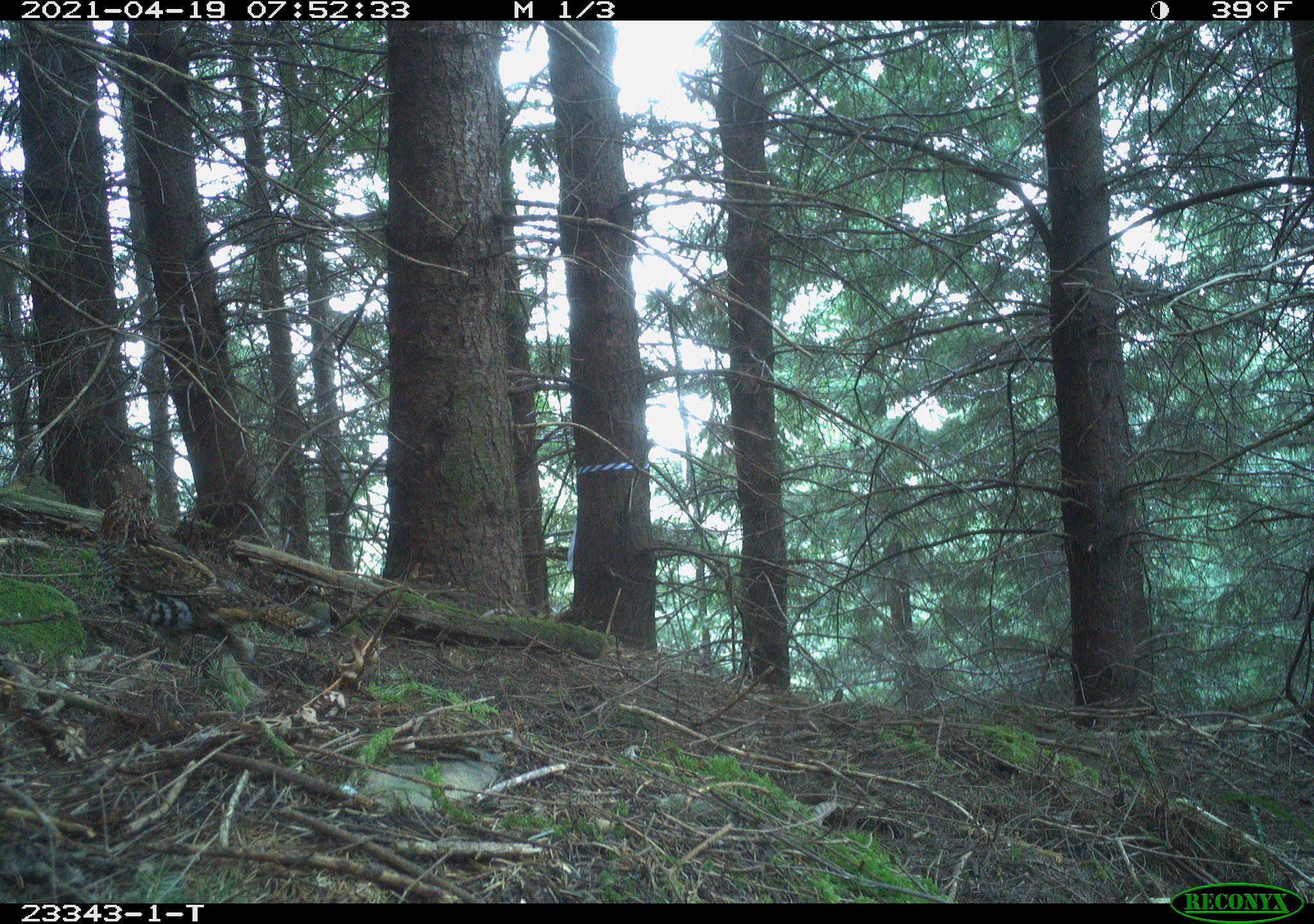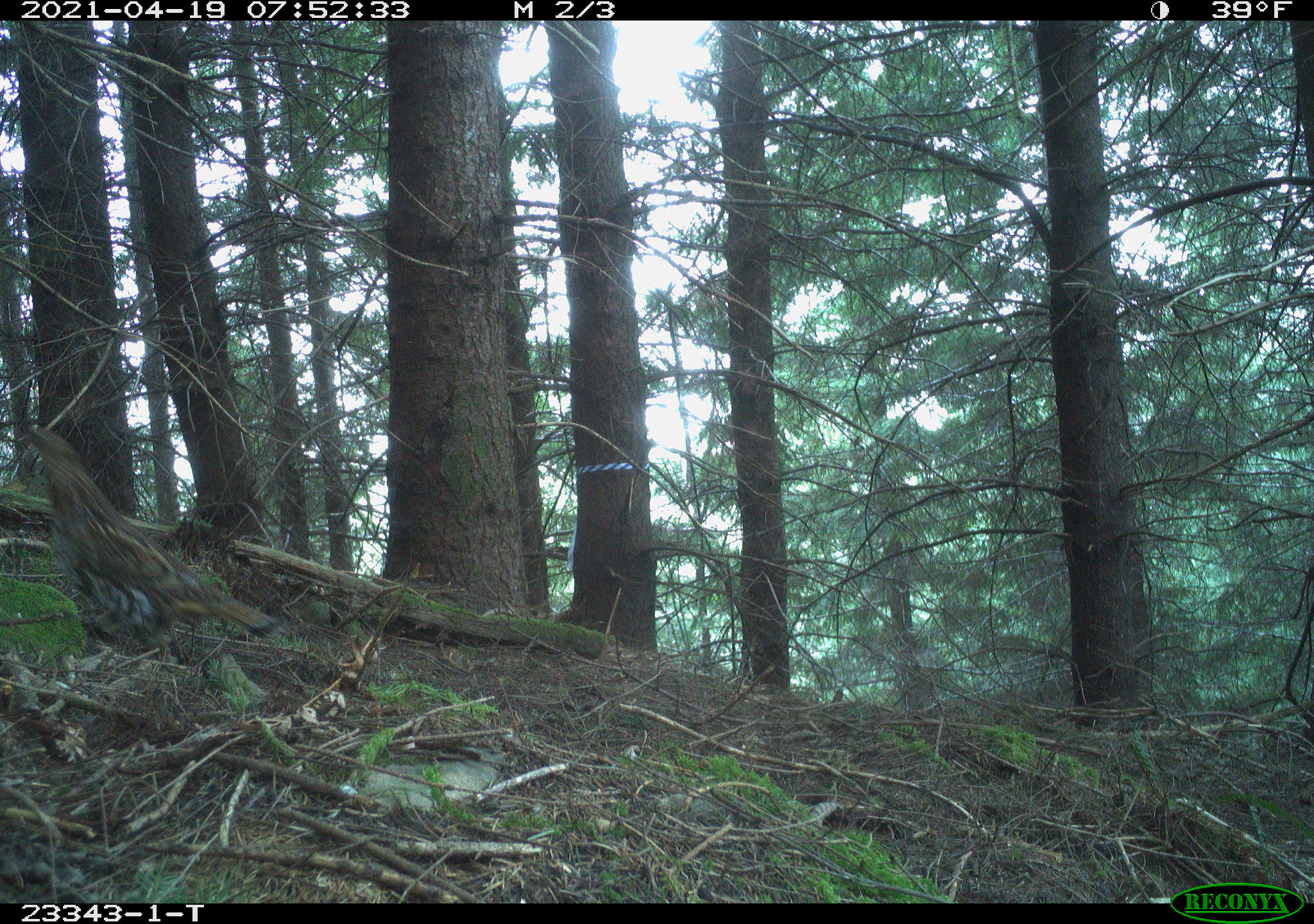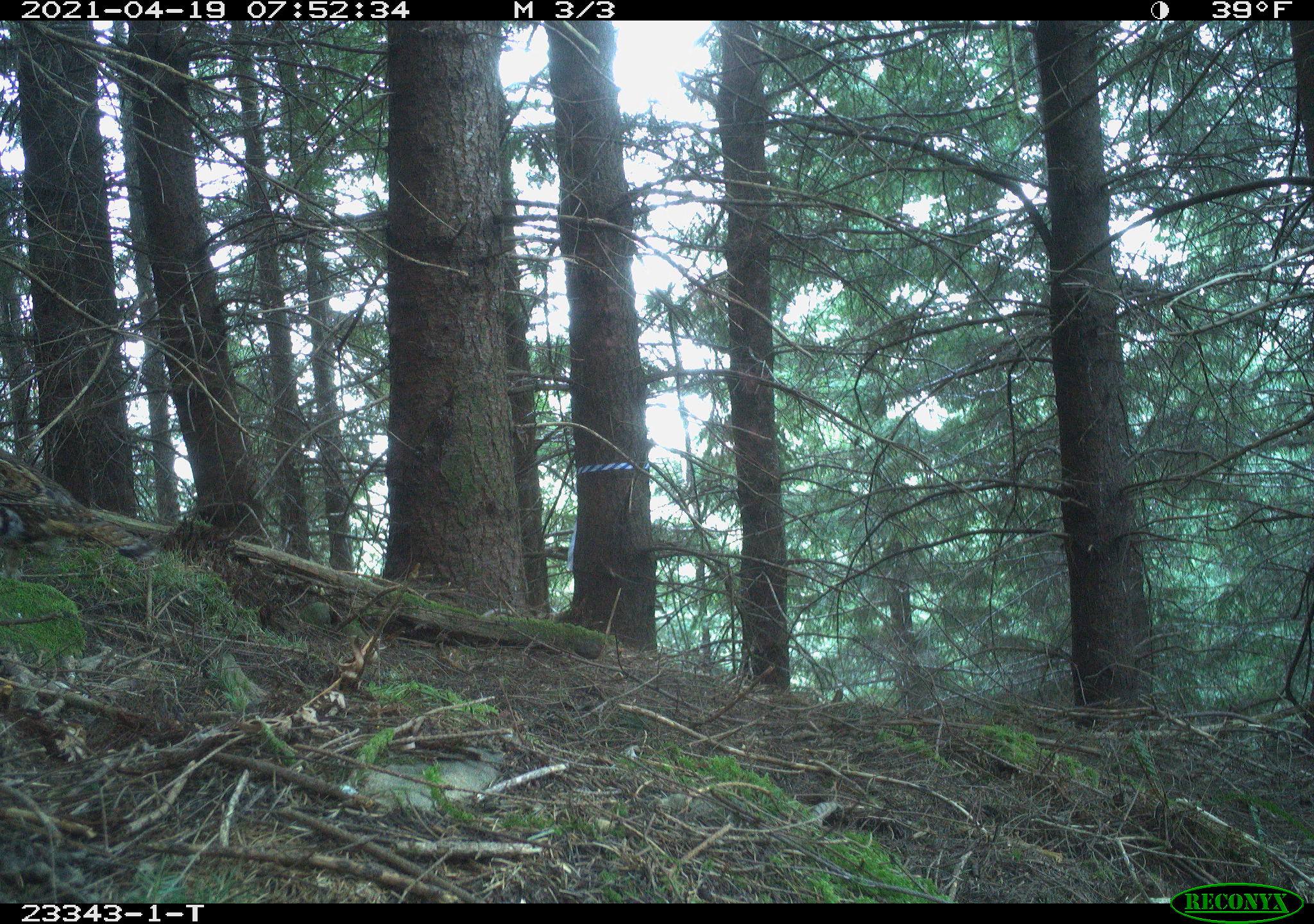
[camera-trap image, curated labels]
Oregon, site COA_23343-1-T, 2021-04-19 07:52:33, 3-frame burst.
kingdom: Animalia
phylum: Chordata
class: Aves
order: Galliformes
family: Phasianidae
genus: Bonasa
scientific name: Bonasa umbellus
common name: ruffed grouse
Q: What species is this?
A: Ruffed grouse (Bonasa umbellus).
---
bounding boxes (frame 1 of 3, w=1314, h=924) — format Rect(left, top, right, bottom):
ruffed grouse: Rect(84, 458, 337, 649)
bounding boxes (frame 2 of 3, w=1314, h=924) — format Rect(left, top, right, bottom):
ruffed grouse: Rect(17, 417, 290, 645)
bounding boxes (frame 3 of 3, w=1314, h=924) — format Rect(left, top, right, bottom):
ruffed grouse: Rect(0, 447, 155, 560)